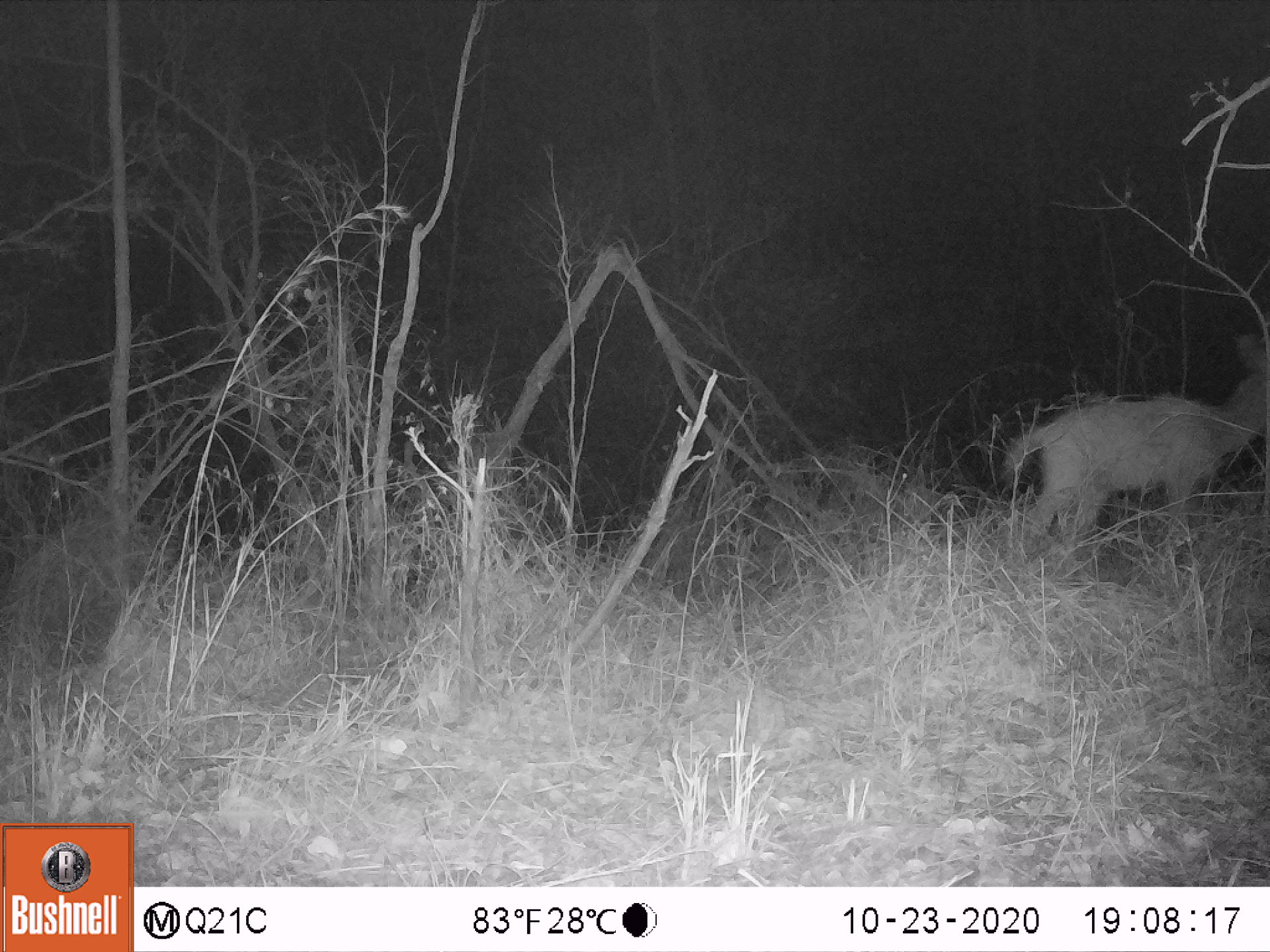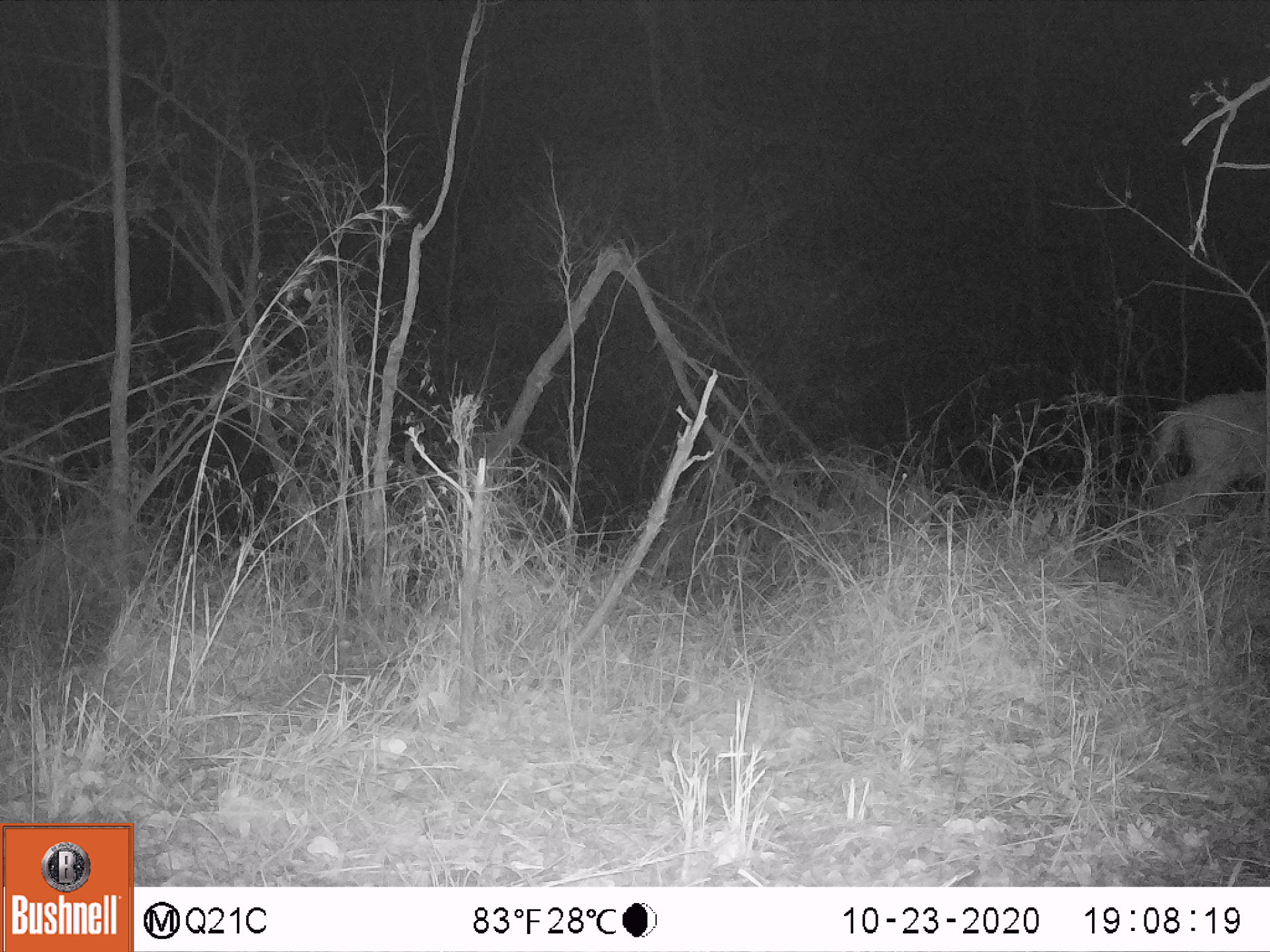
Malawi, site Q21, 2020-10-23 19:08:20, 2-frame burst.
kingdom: Animalia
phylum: Chordata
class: Mammalia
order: Artiodactyla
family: Bovidae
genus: Tragelaphus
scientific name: Tragelaphus strepsiceros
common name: greater kudu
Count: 1.